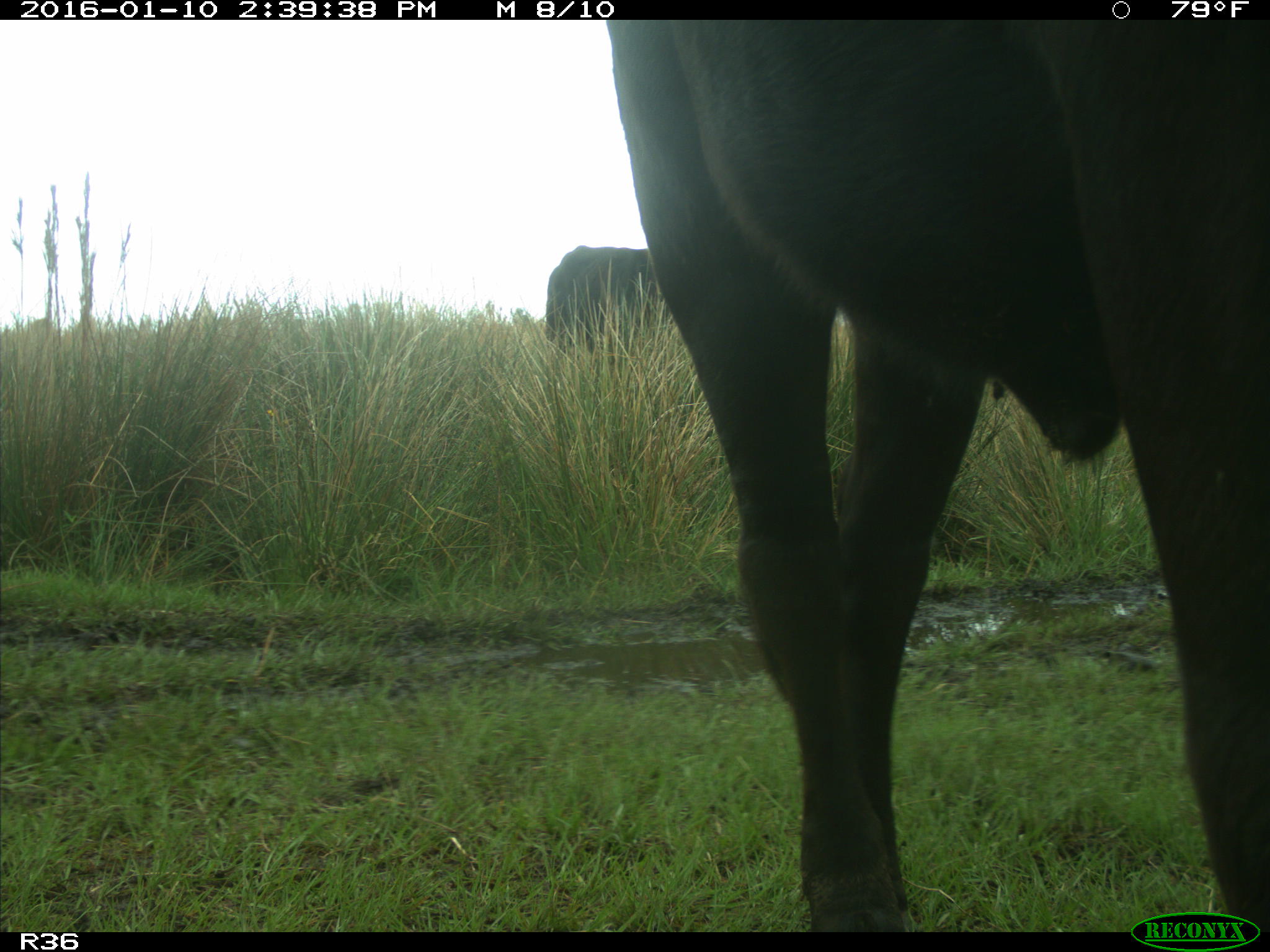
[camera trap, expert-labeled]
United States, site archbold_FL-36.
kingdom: Animalia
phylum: Chordata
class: Mammalia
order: Artiodactyla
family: Bovidae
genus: Bos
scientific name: Bos taurus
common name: domestic cow